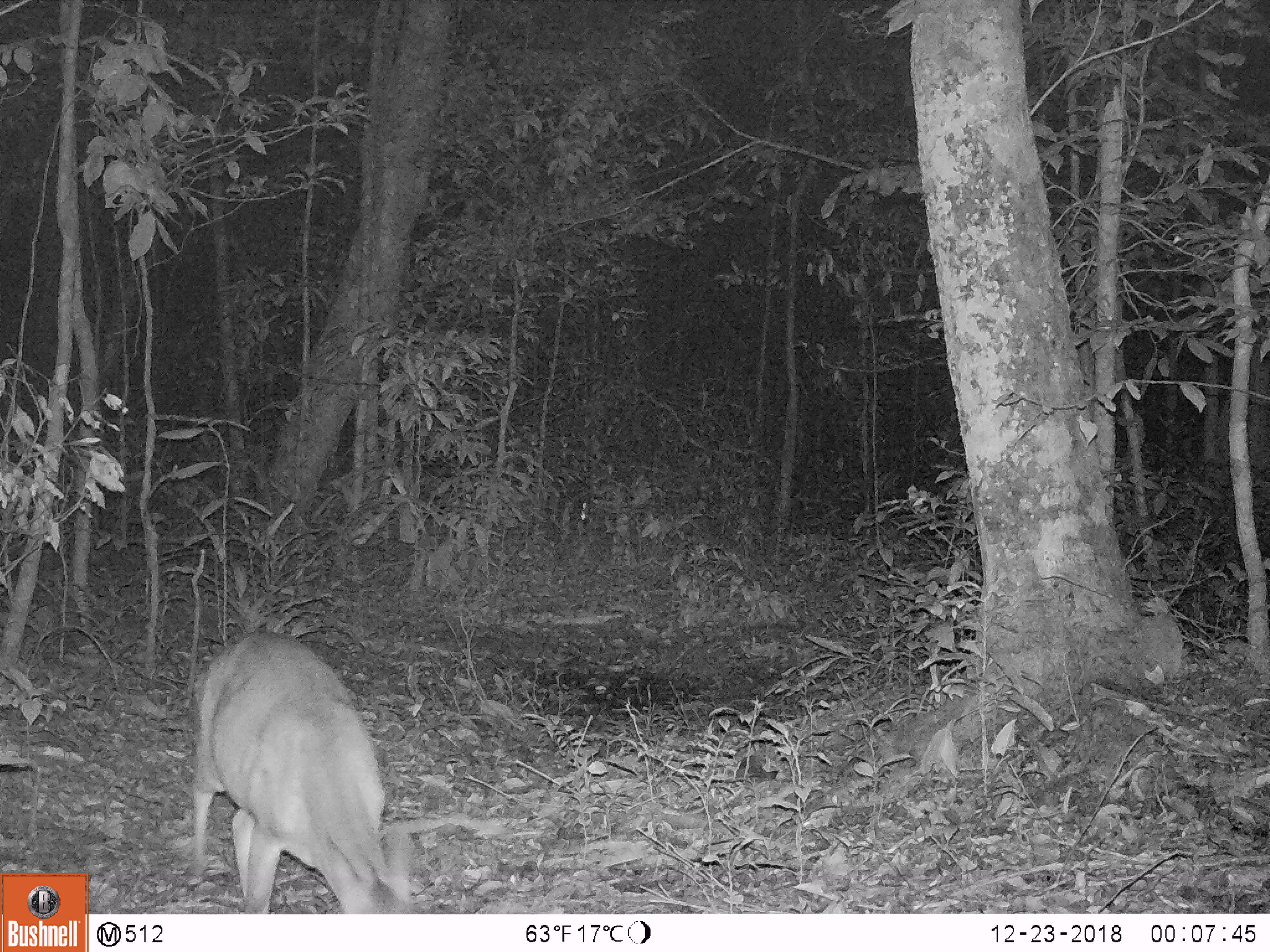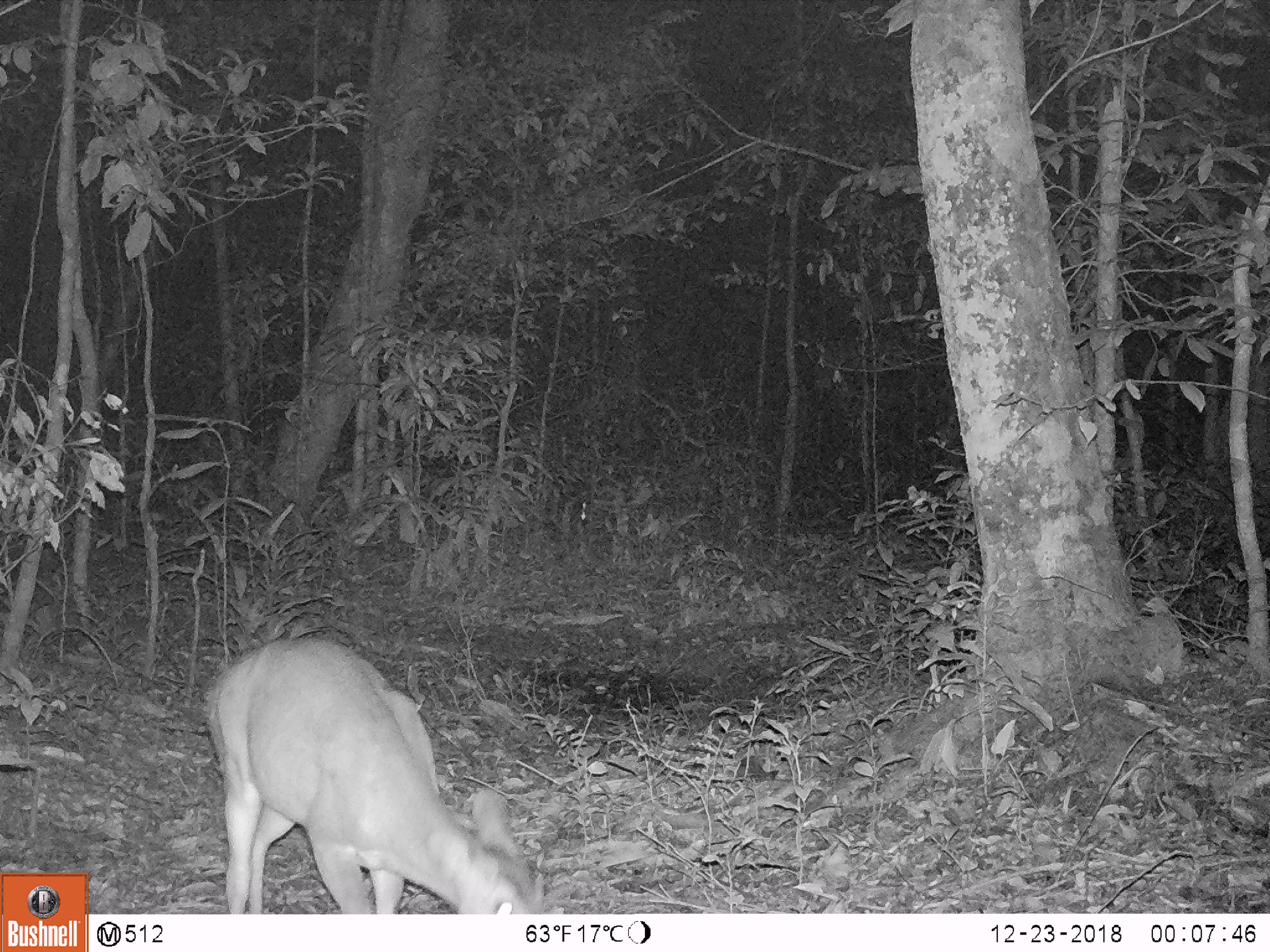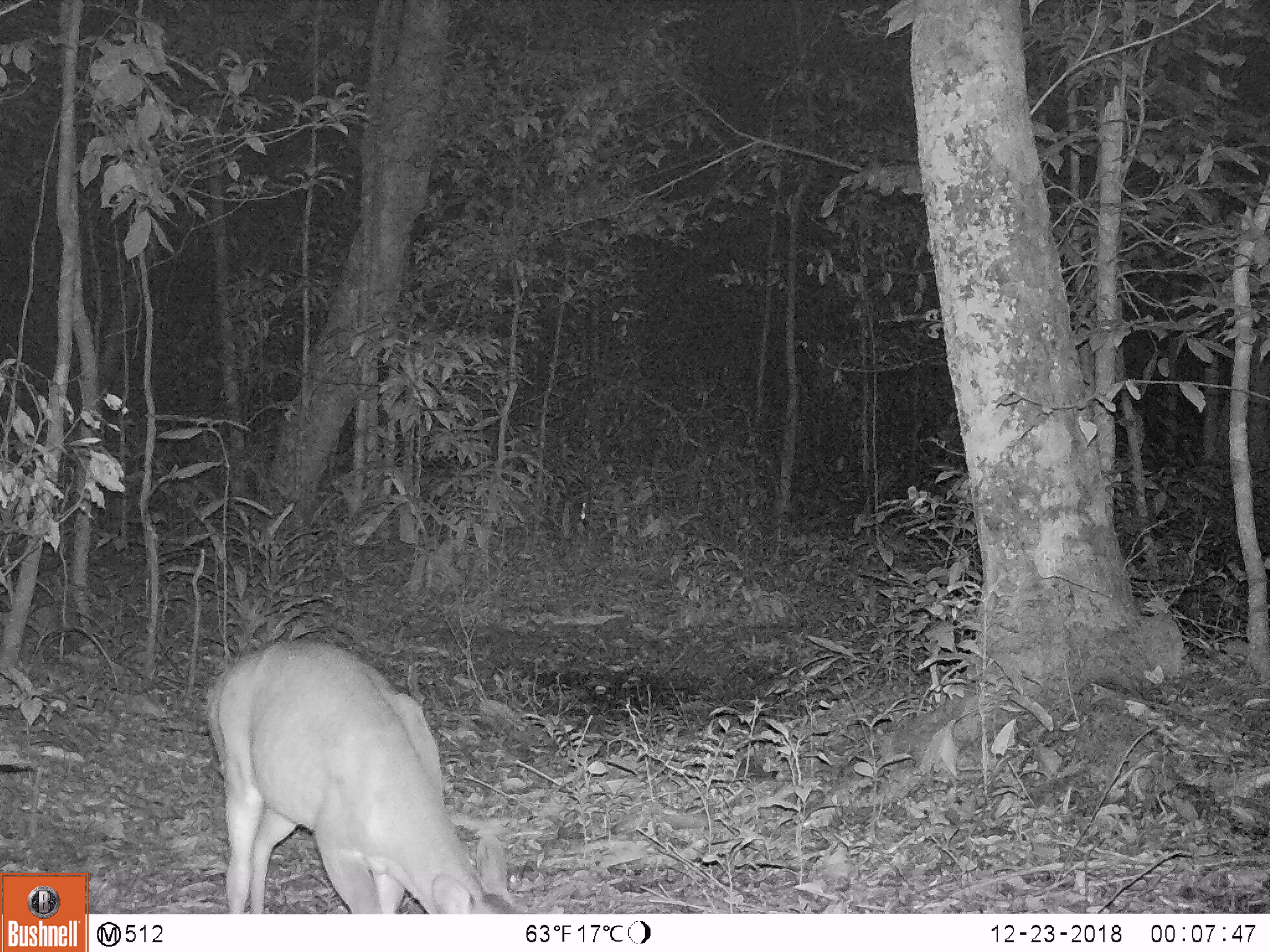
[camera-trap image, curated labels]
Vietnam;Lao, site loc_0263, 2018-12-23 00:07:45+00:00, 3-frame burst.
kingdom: Animalia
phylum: Chordata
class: Mammalia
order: Artiodactyla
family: Cervidae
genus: Muntiacus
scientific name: Muntiacus vuquangensis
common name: large-antlered muntjac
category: large antlered muntjac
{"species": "large antlered muntjac (large-antlered muntjac) (Muntiacus vuquangensis)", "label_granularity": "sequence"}